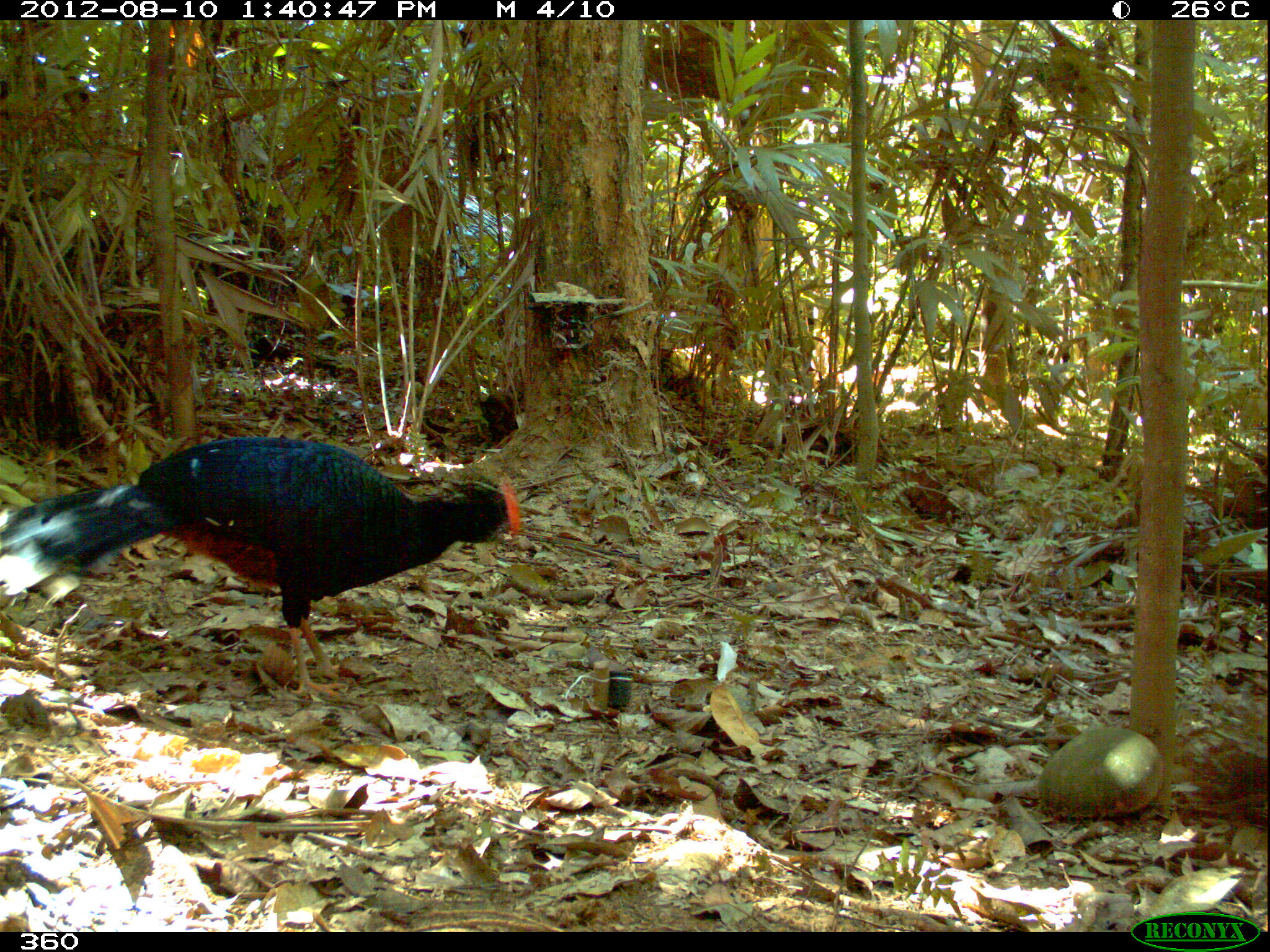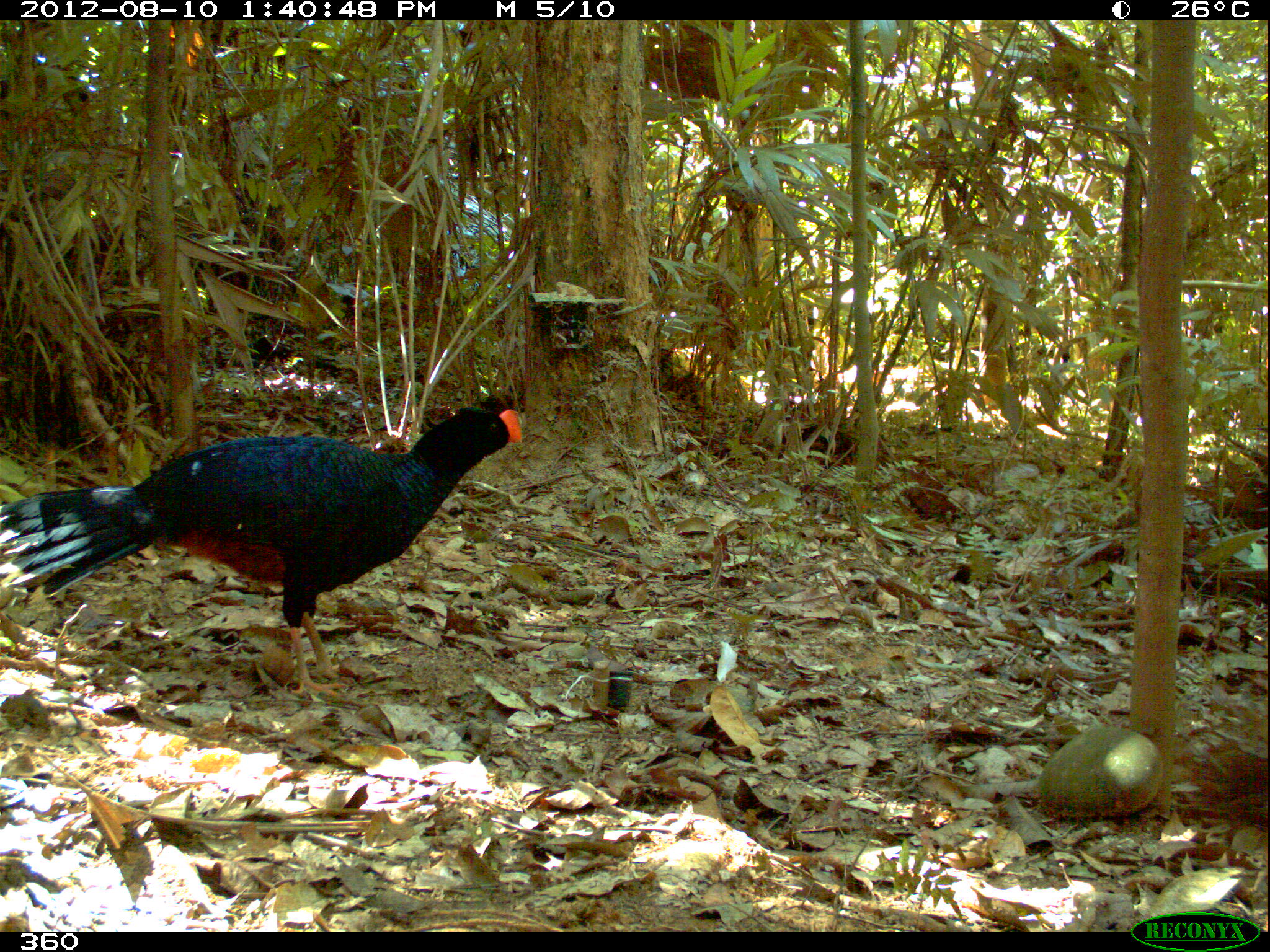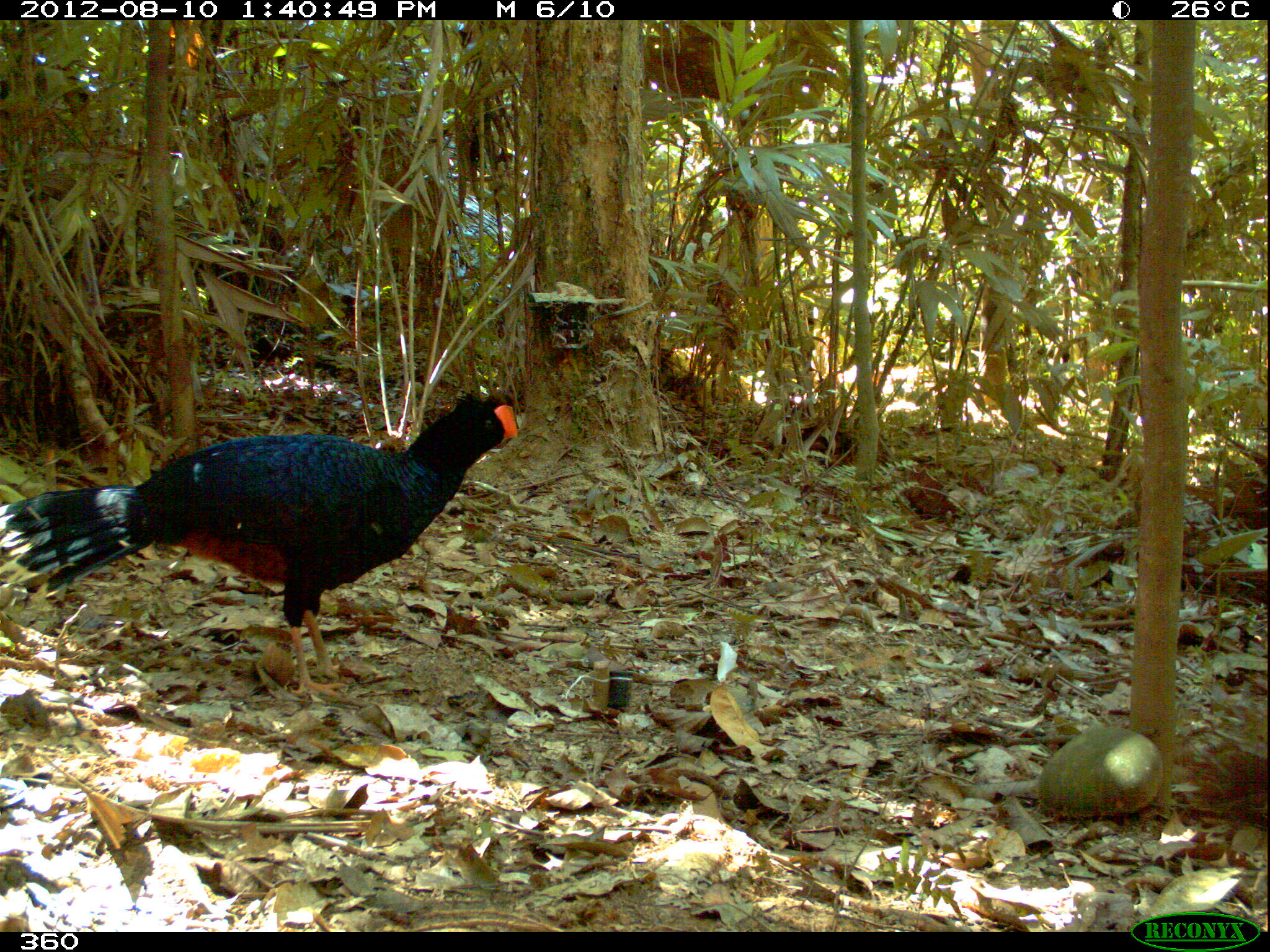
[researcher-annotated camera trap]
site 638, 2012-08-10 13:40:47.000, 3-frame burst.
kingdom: Animalia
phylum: Chordata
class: Aves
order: Galliformes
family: Cracidae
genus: Mitu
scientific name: Mitu tuberosum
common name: razor-billed curassow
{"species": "Mitu tuberosum (razor-billed curassow)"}